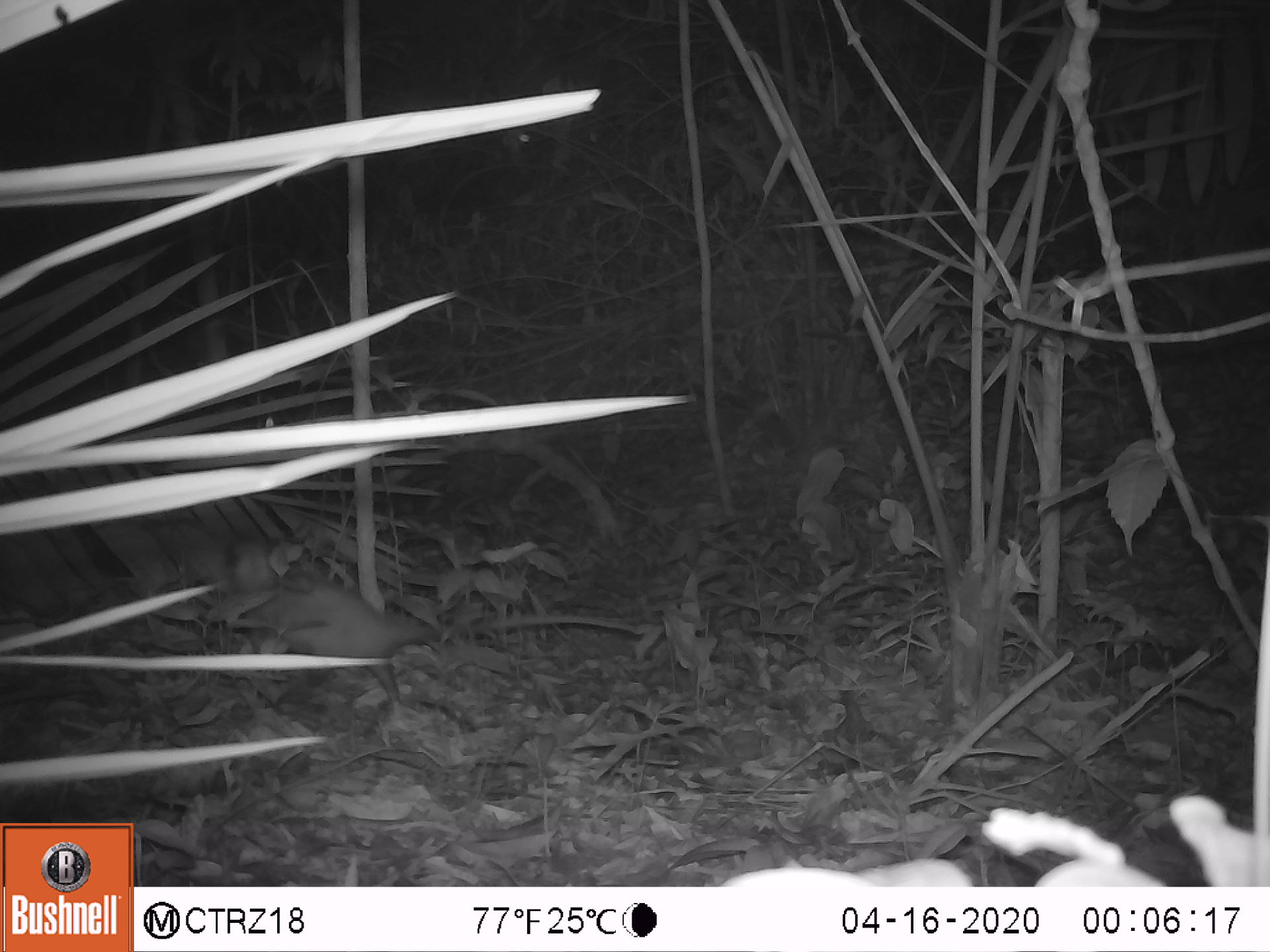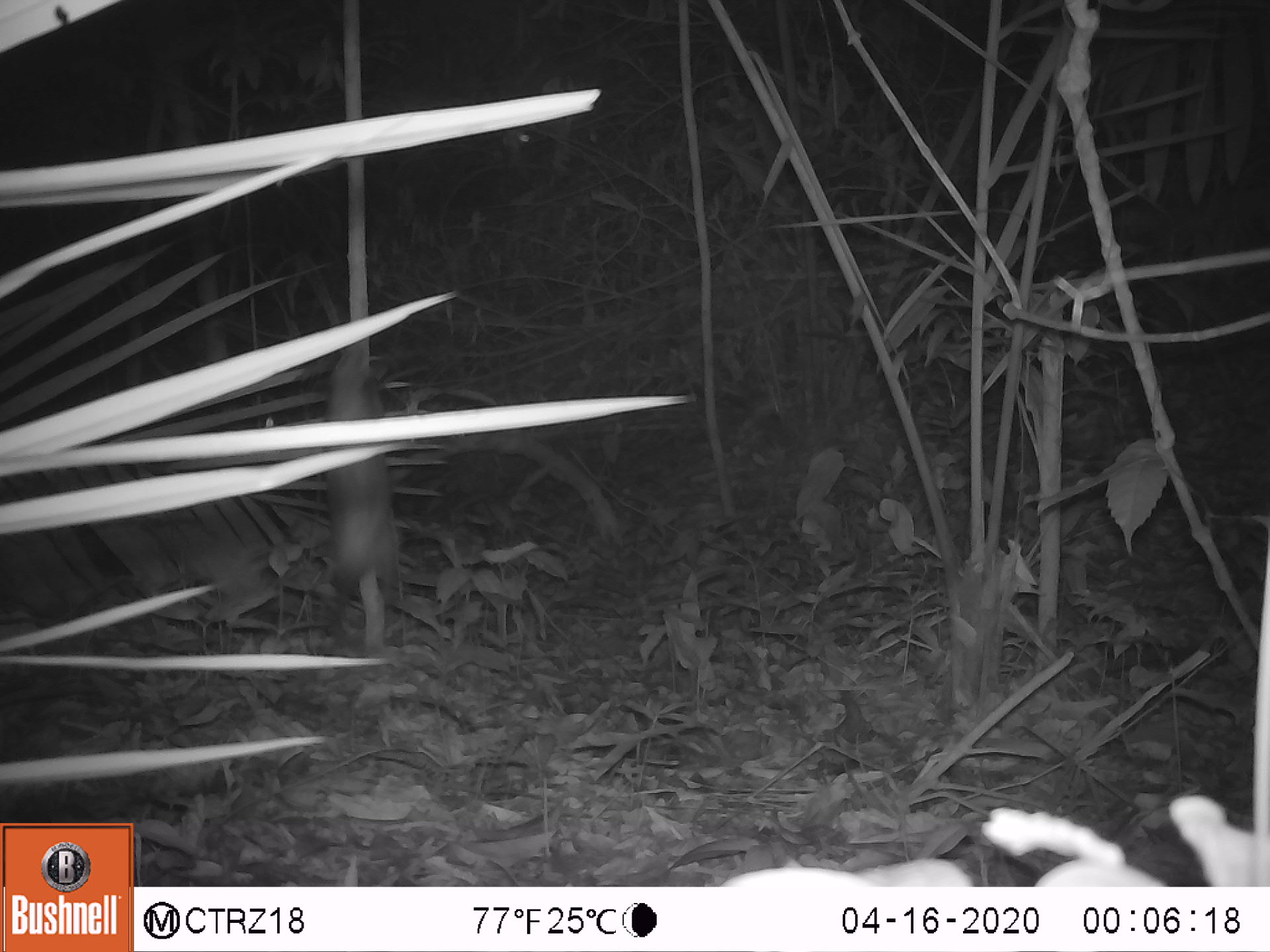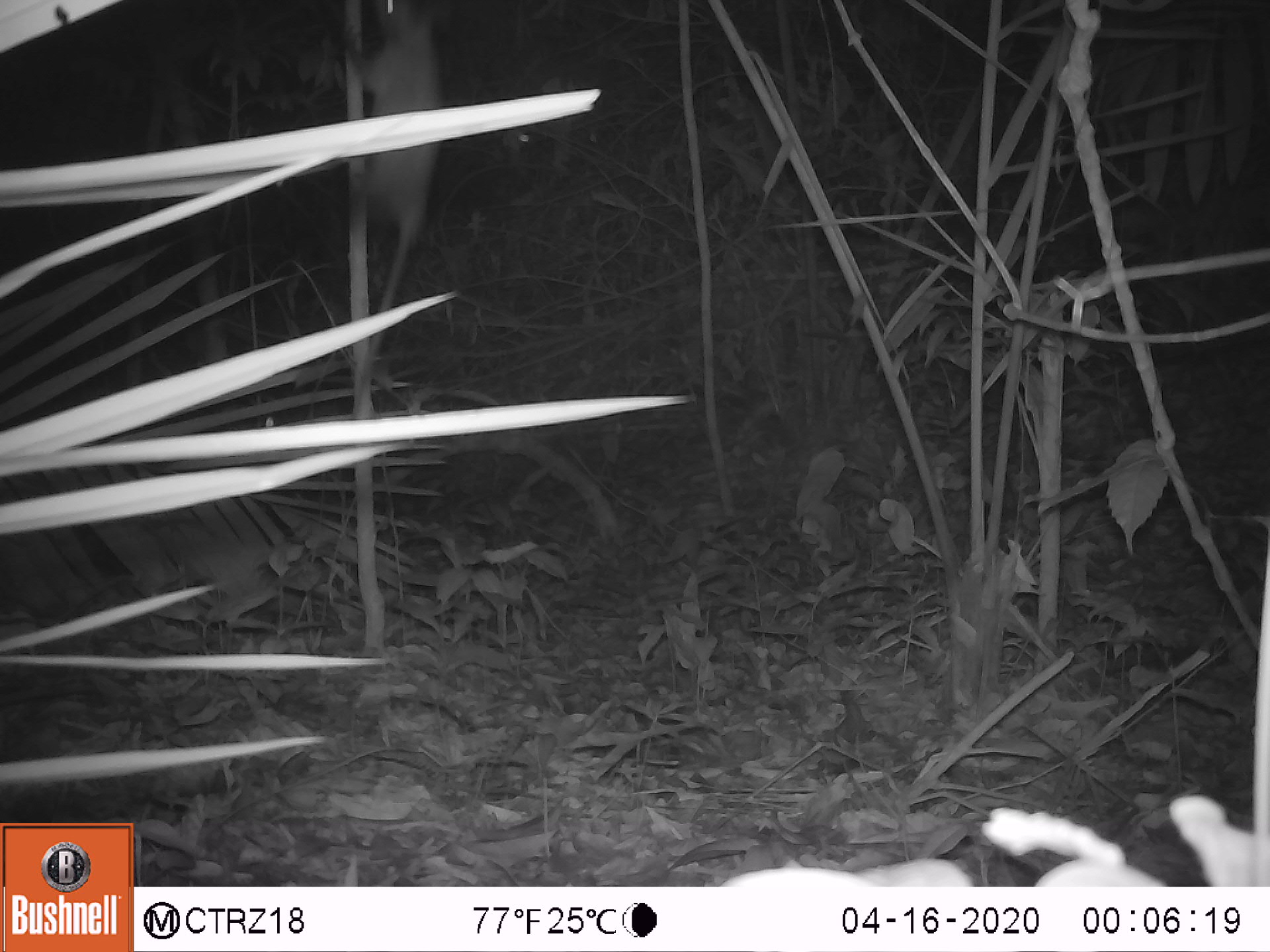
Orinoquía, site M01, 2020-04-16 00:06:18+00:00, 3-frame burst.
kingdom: Animalia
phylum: Chordata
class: Mammalia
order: Didelphimorphia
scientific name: Didelphimorphia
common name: possum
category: unknown possum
Unknown possum (possum) (Didelphimorphia).